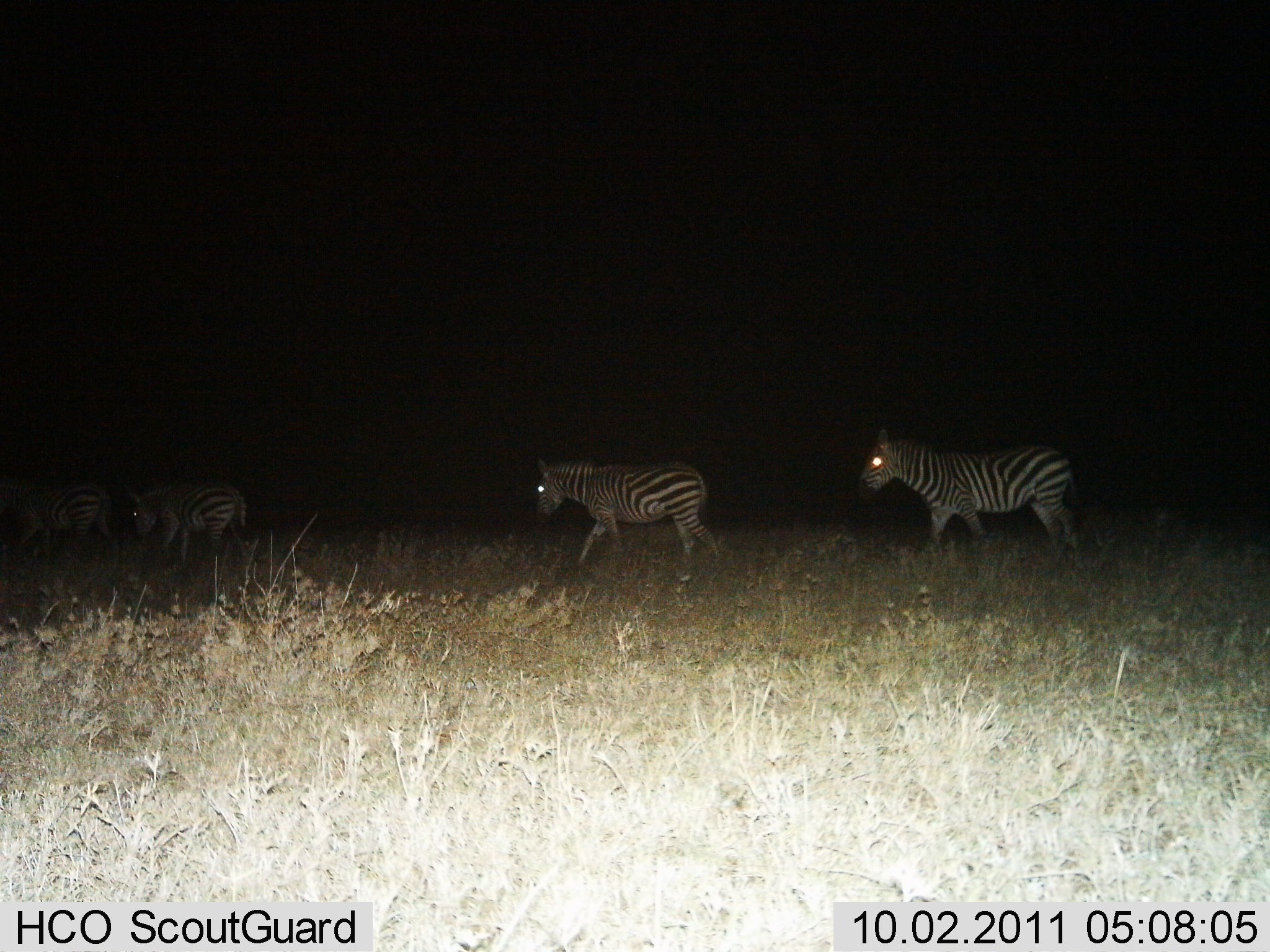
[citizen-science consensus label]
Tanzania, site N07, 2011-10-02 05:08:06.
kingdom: Animalia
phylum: Chordata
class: Mammalia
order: Perissodactyla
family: Equidae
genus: Equus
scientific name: Equus quagga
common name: plains zebra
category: zebra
Zebra (plains zebra) (Equus quagga), count 4. Behavior (volunteer vote fractions): standing 9%, resting 0%, moving 100%, interacting 0%. Young present (vote fraction): 9%. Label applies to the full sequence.